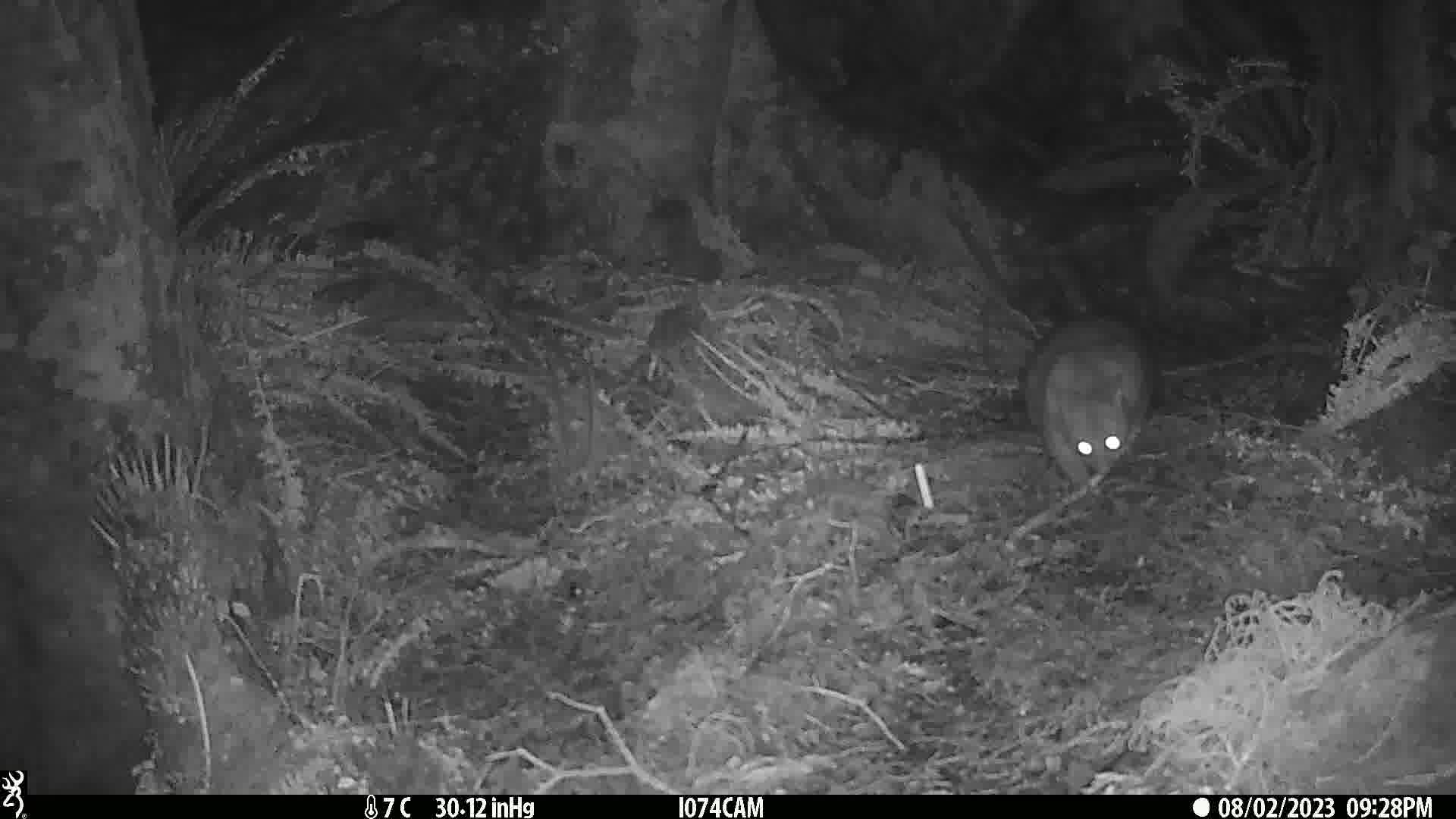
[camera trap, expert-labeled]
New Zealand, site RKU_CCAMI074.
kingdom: Animalia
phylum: Chordata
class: Mammalia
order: Diprotodontia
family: Phalangeridae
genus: Trichosurus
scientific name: Trichosurus vulpecula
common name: common brushtail possum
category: possum